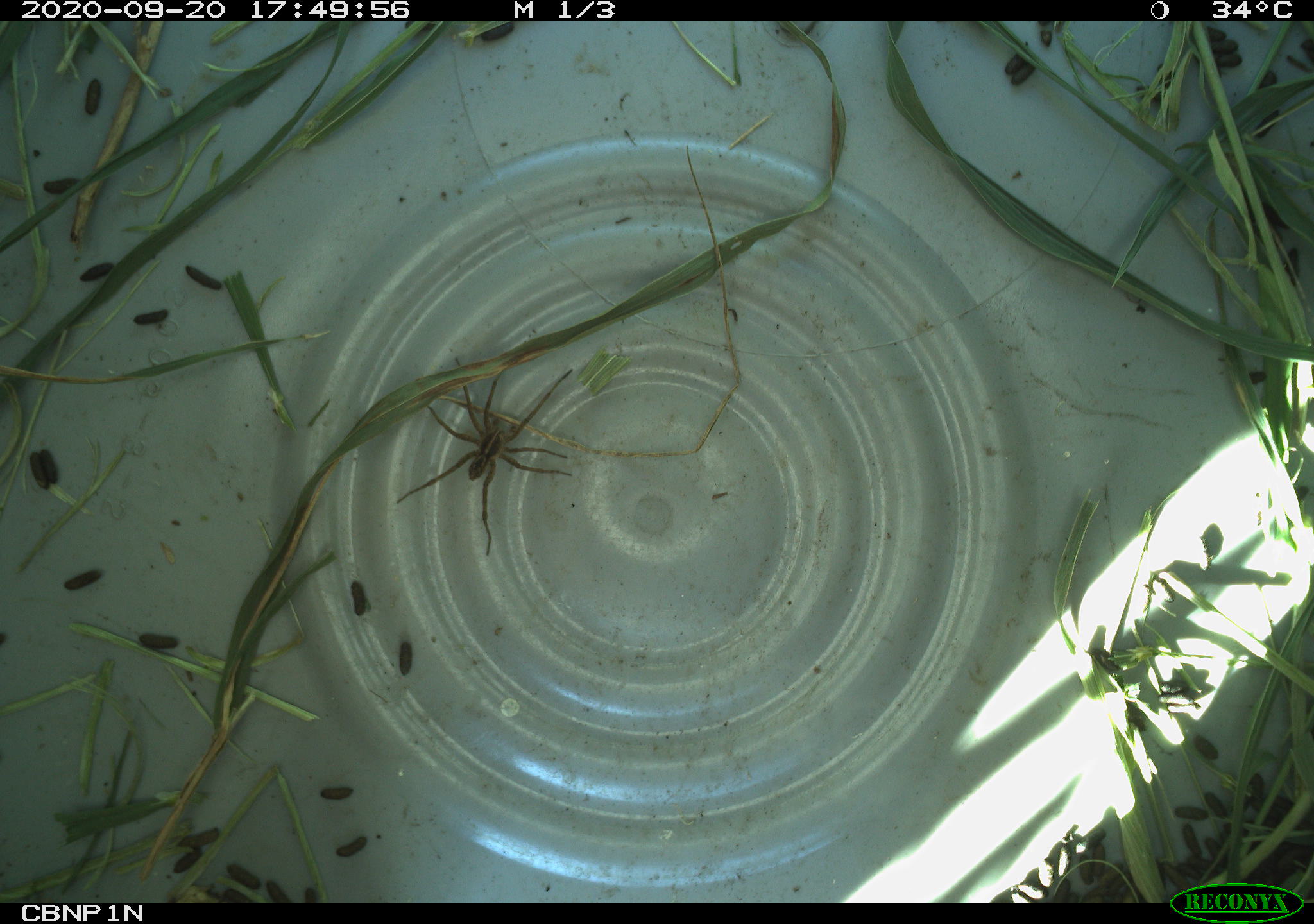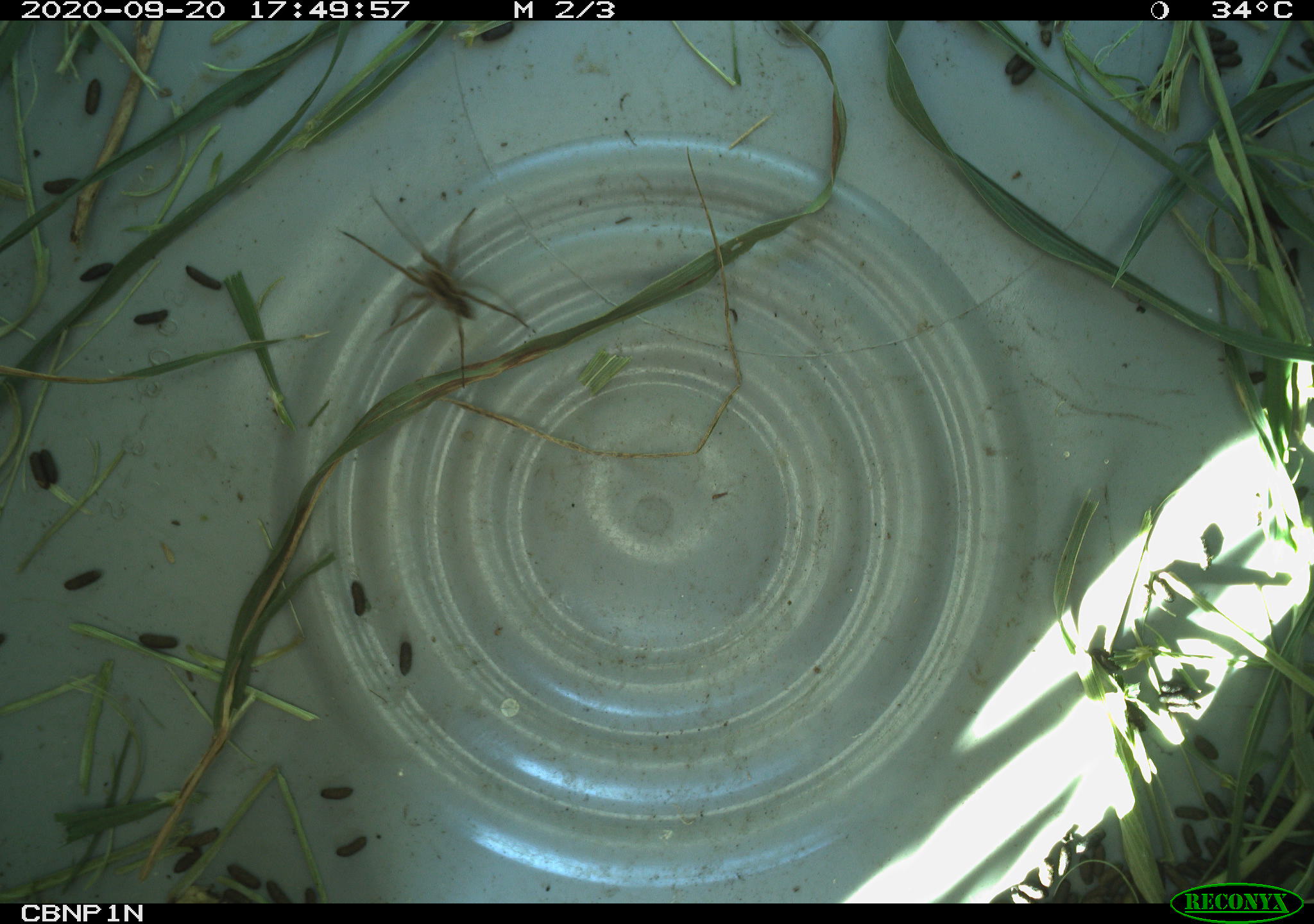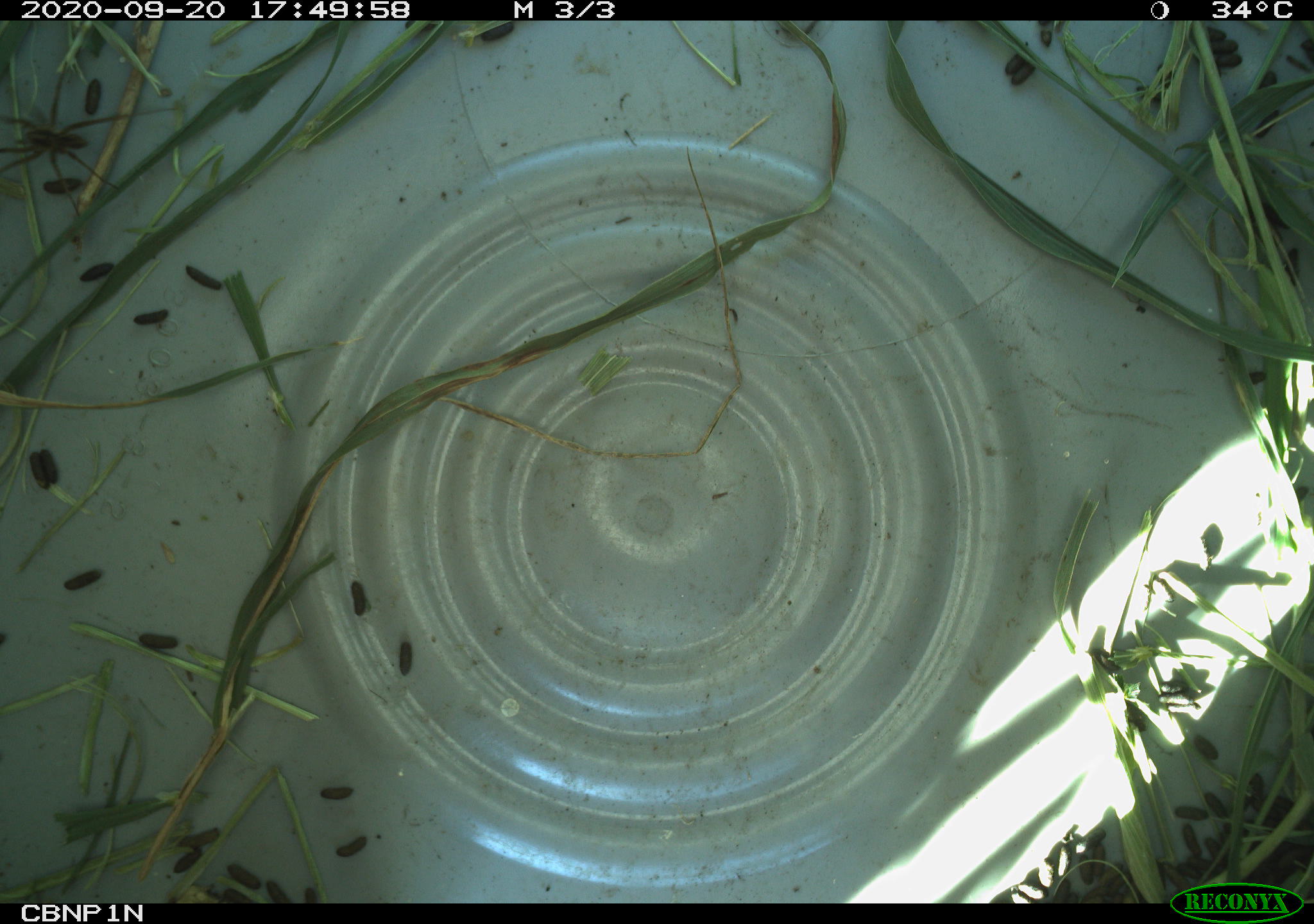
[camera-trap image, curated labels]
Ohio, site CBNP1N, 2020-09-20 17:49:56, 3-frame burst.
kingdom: Animalia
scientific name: Animalia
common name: animal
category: invertebrate